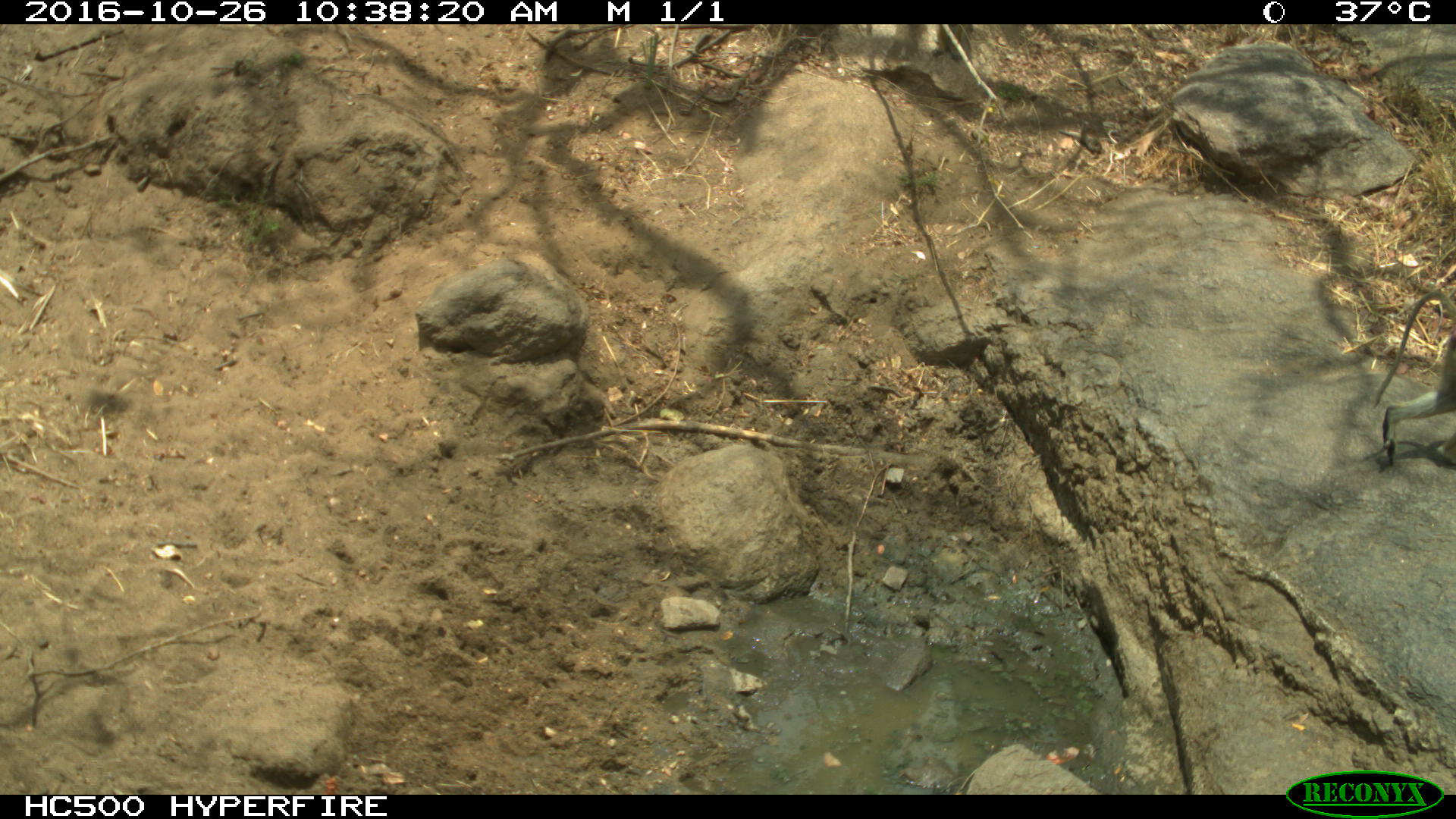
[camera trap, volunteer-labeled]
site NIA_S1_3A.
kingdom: Animalia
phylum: Chordata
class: Mammalia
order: Primates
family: Cercopithecidae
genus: Papio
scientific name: Papio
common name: baboon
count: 1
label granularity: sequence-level